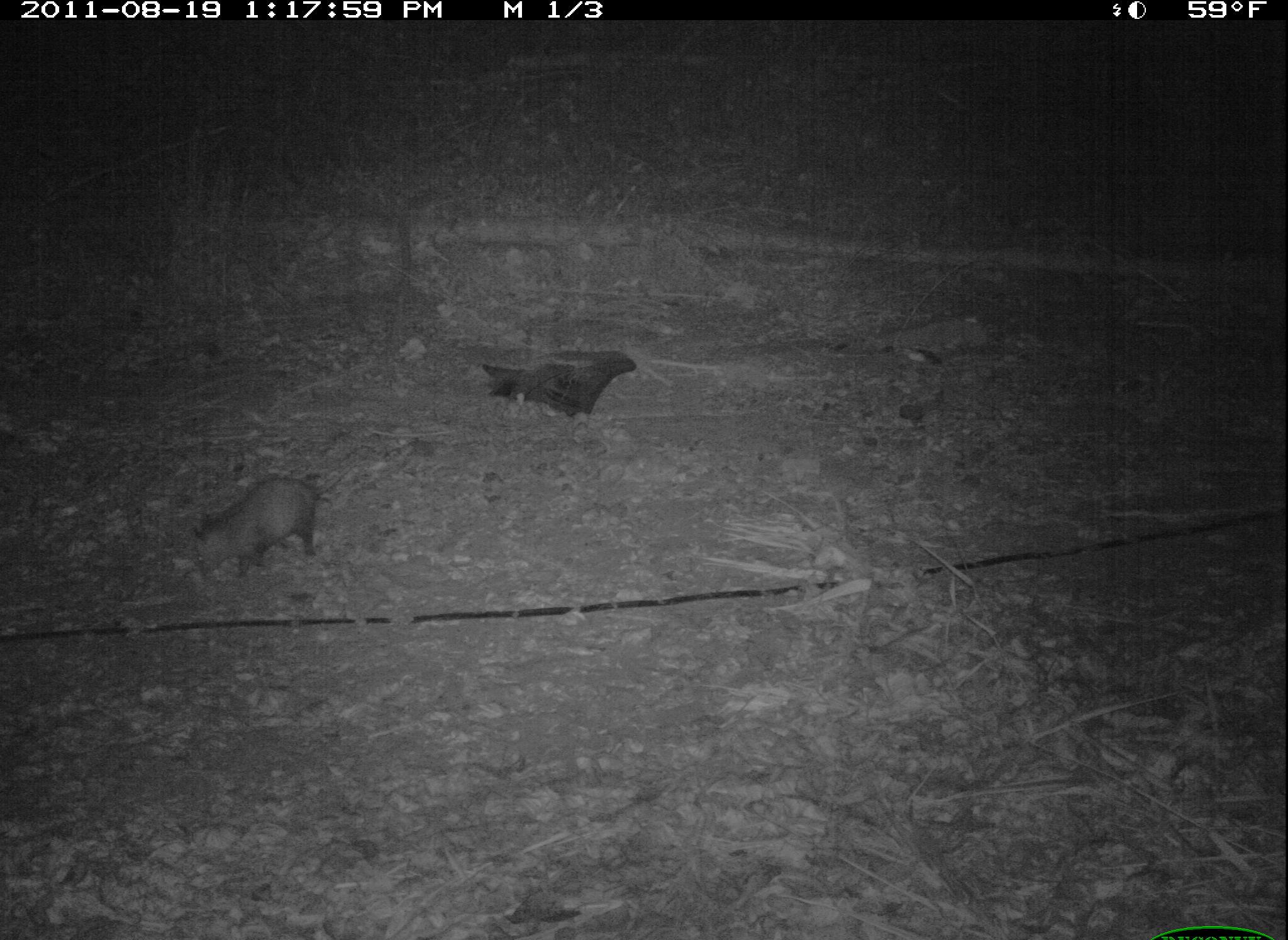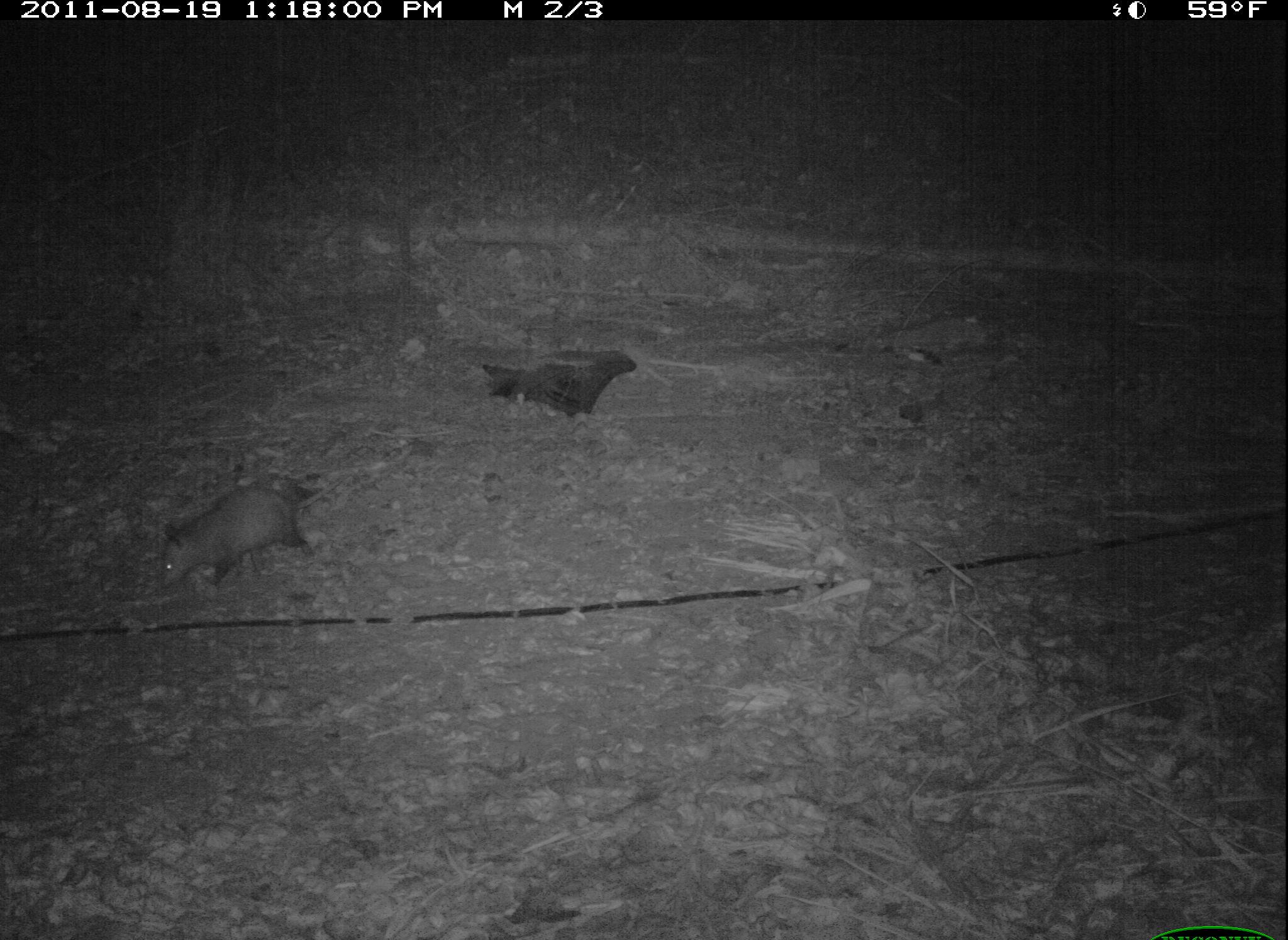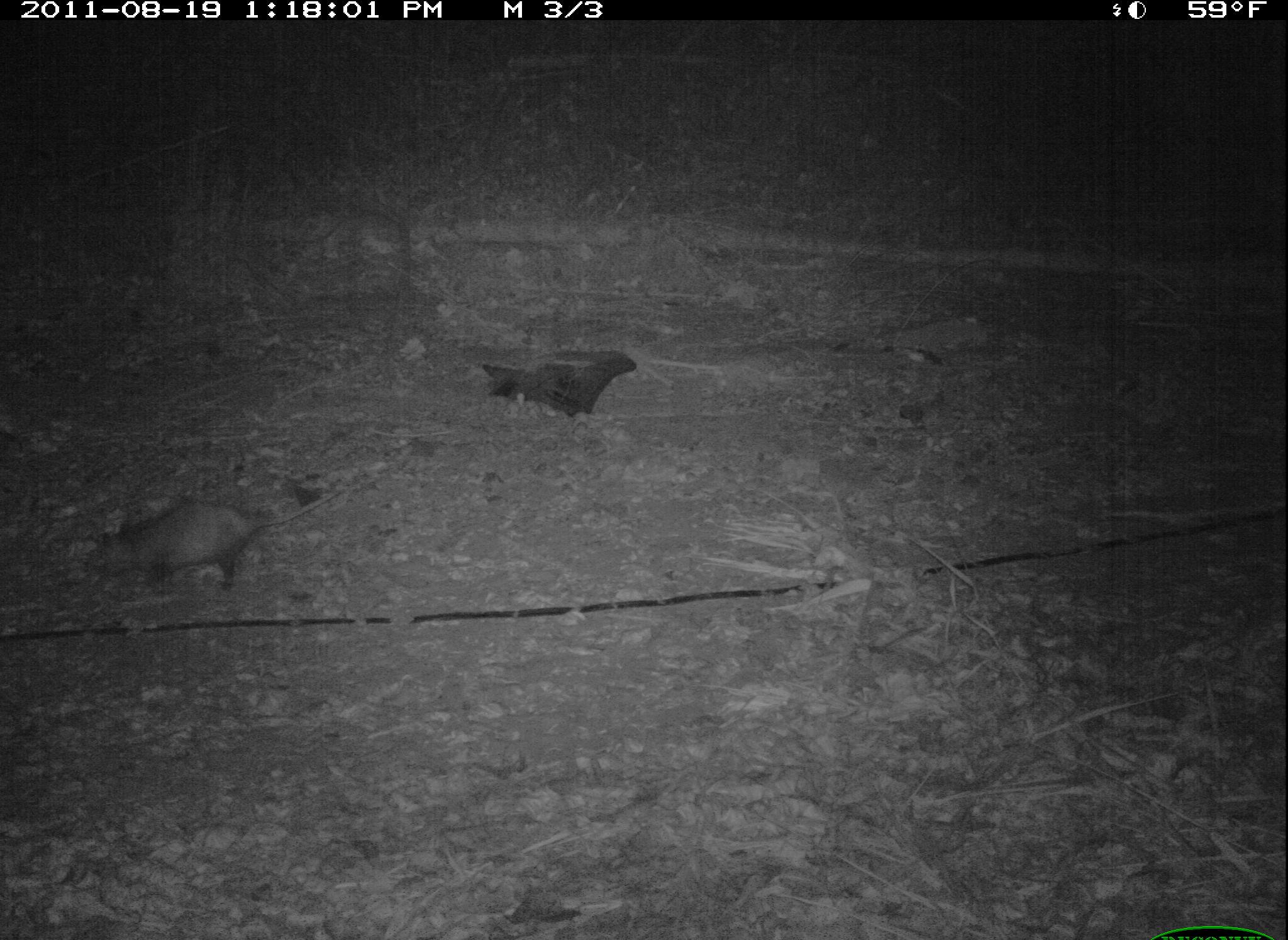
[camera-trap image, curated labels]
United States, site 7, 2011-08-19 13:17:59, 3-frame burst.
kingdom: Animalia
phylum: Chordata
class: Mammalia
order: Didelphimorphia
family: Didelphidae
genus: Didelphis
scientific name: Didelphis virginiana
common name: virginia opossum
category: opossum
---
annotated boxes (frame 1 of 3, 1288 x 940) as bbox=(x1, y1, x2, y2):
opossum: bbox=(166, 445, 372, 590)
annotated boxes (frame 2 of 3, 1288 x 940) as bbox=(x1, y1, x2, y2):
opossum: bbox=(130, 474, 386, 604)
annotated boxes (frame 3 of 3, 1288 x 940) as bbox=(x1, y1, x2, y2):
opossum: bbox=(74, 465, 370, 606)